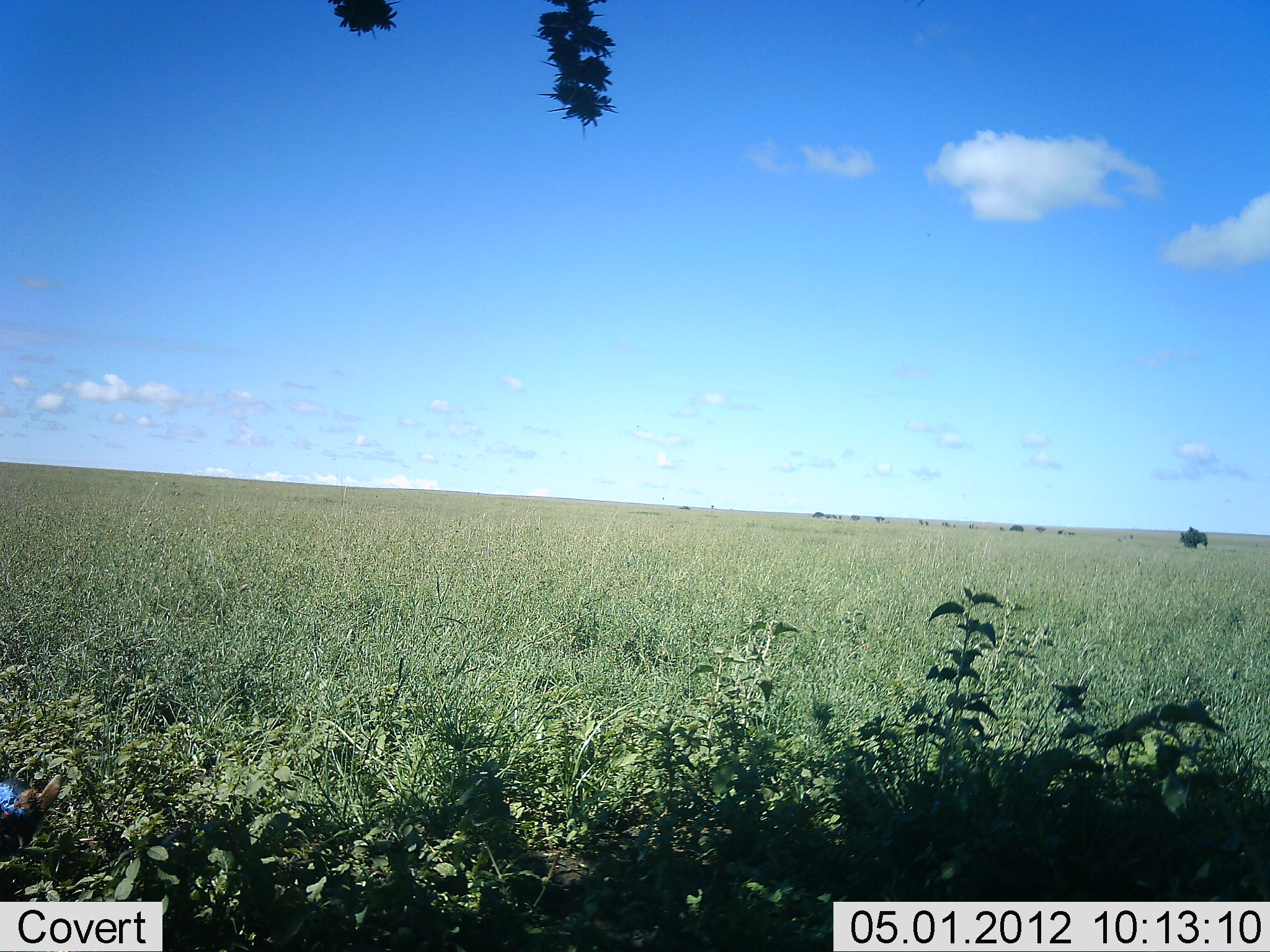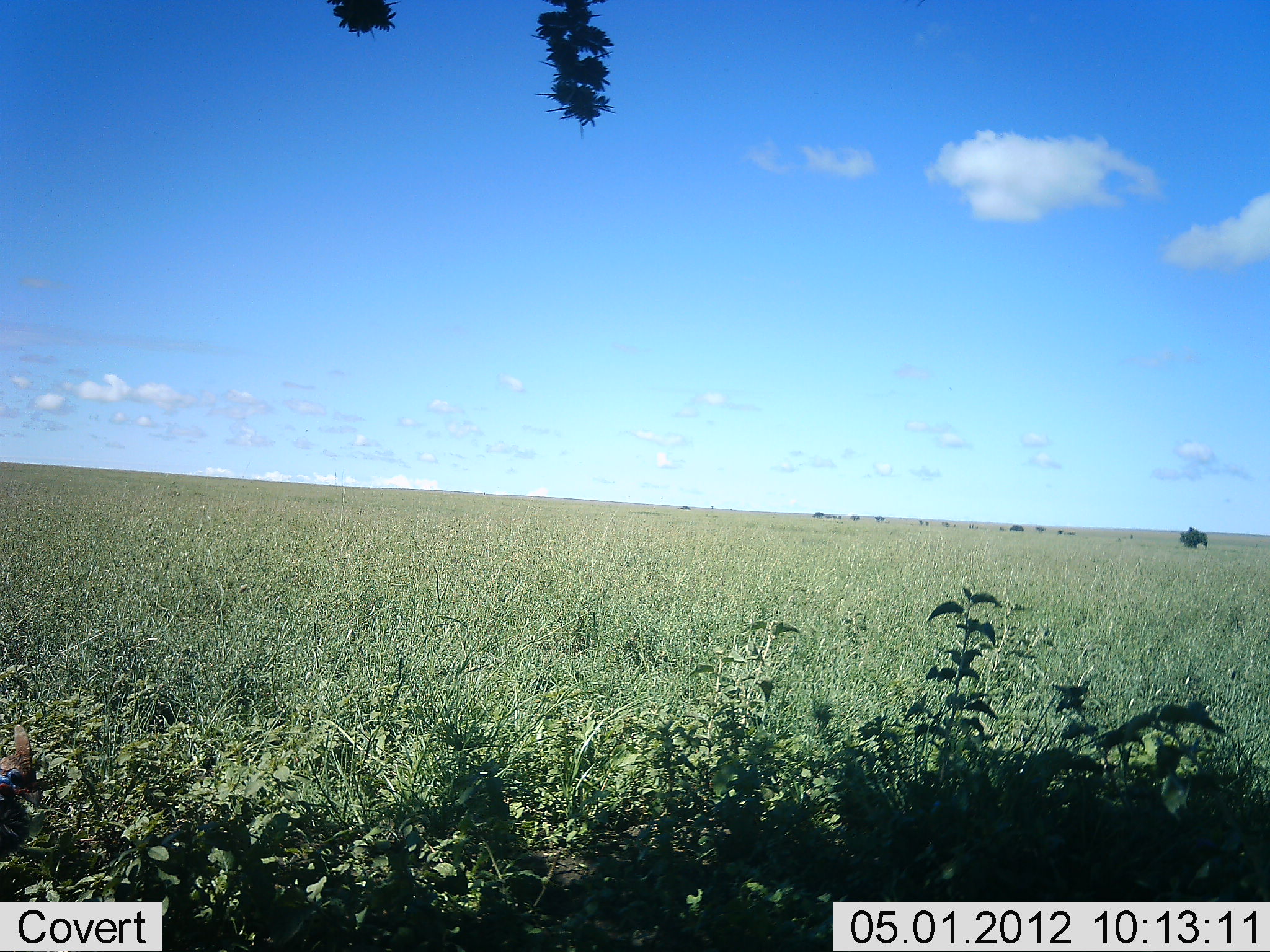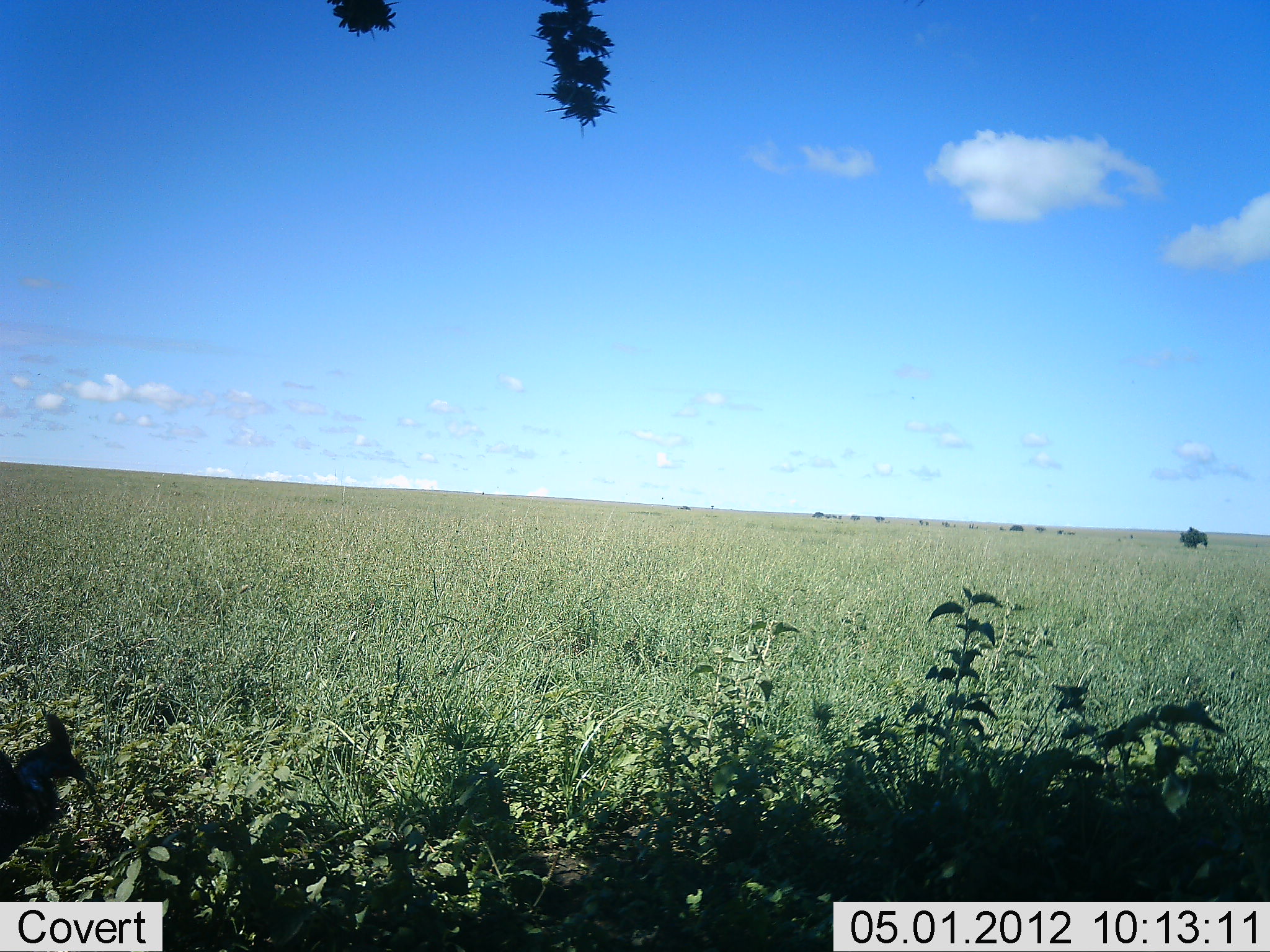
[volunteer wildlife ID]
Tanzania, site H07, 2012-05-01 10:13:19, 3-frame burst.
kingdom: Animalia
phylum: Chordata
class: Aves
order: Galliformes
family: Numididae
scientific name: Numididae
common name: guinea fowl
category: guineafowl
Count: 1.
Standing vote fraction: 47%.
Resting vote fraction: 0%.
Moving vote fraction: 33%.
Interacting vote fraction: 0%.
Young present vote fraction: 0%.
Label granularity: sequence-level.